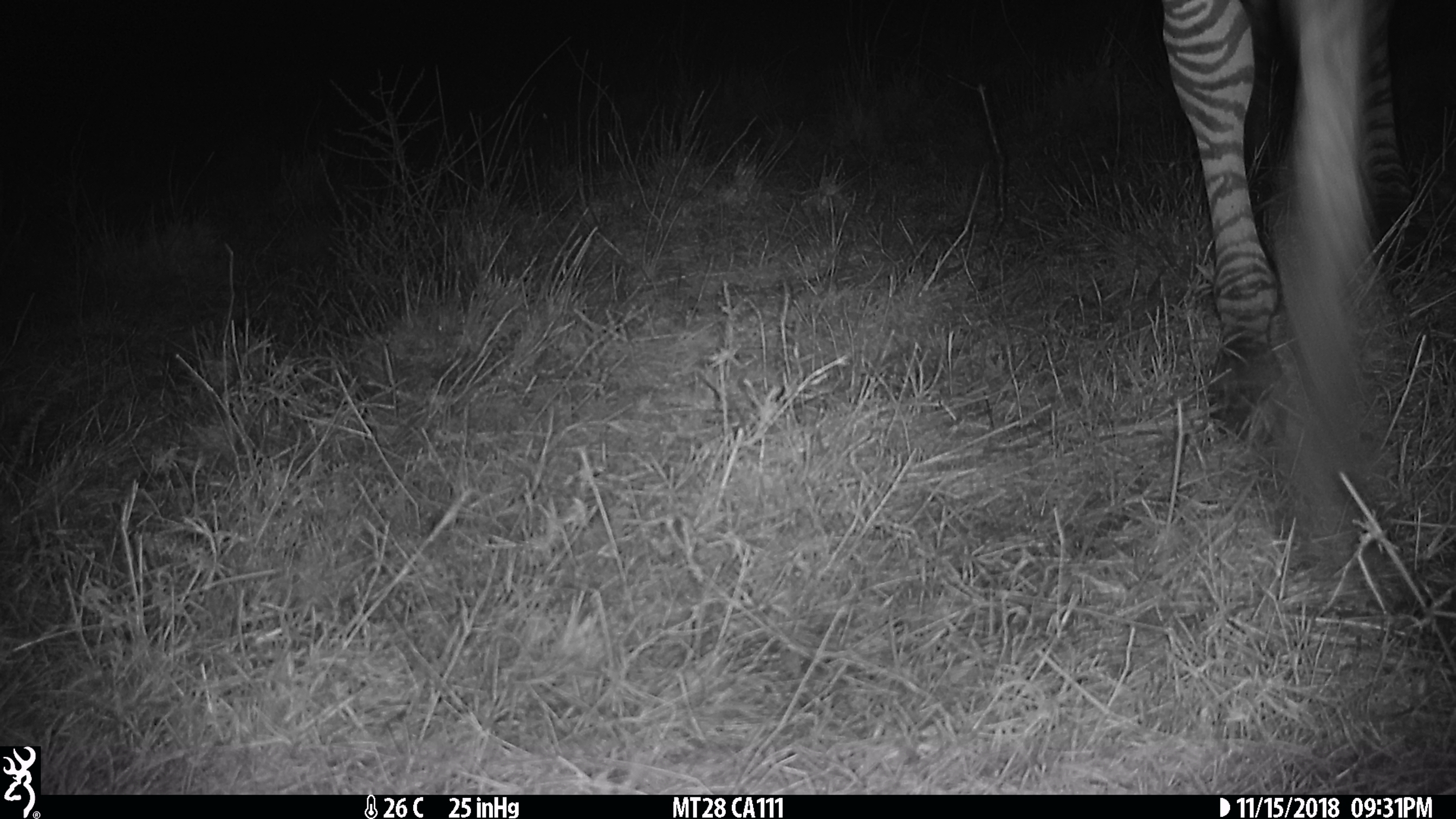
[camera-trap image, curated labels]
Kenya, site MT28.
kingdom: Animalia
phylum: Chordata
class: Mammalia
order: Perissodactyla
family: Equidae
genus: Equus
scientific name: Equus quagga burchellii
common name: burchell's zebra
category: zebra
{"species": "zebra (burchell's zebra) (Equus quagga burchellii)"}